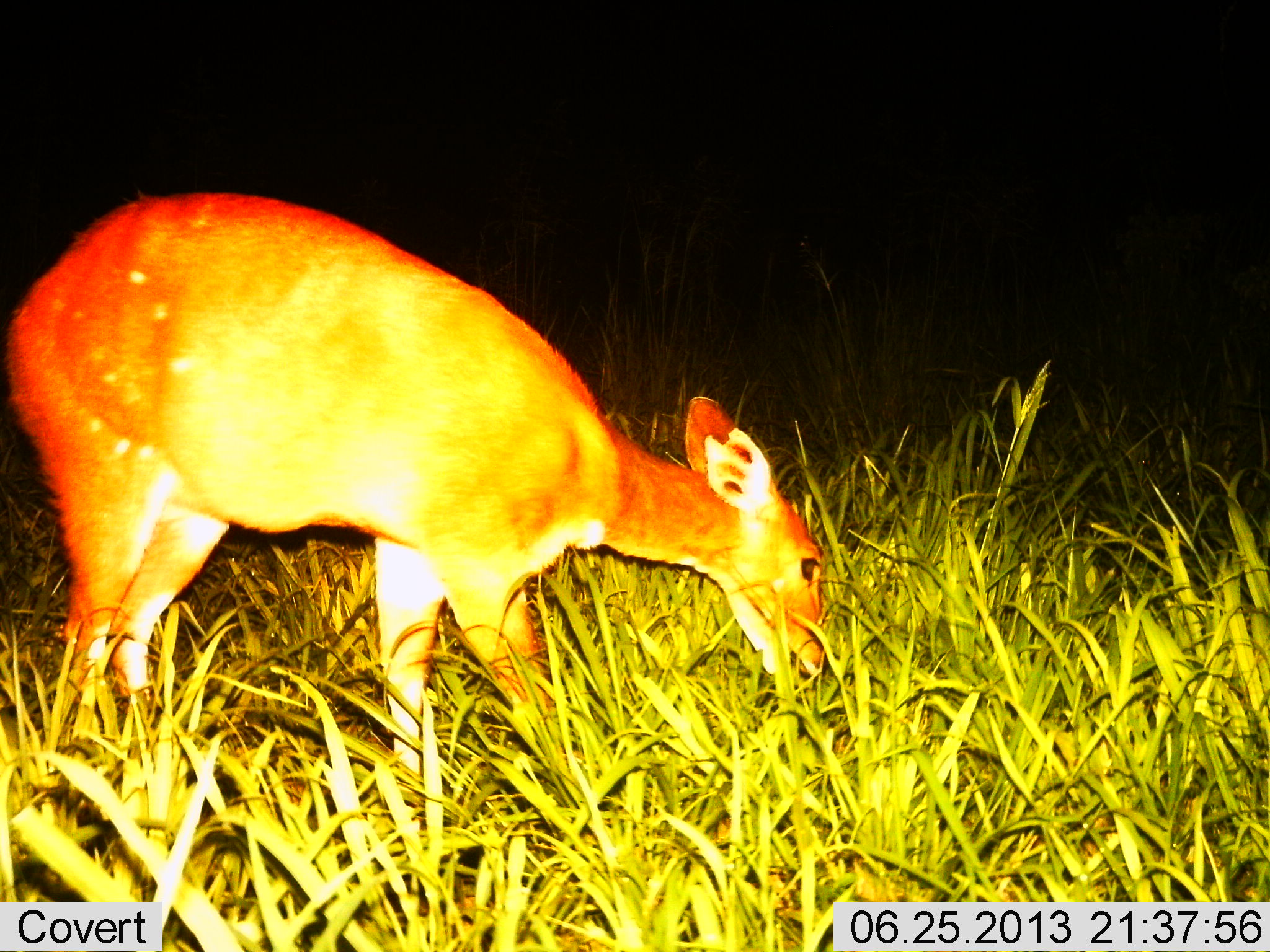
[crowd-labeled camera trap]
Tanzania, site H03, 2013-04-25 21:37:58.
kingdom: Animalia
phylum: Chordata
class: Mammalia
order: Artiodactyla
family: Bovidae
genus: Tragelaphus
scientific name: Tragelaphus scriptus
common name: bushbuck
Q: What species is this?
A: Bushbuck (Tragelaphus scriptus).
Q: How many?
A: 1.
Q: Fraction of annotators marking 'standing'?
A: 23%.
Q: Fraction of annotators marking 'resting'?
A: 0%.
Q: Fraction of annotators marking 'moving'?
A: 0%.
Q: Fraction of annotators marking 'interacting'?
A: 0%.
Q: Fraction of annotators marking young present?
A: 0%.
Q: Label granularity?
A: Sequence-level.